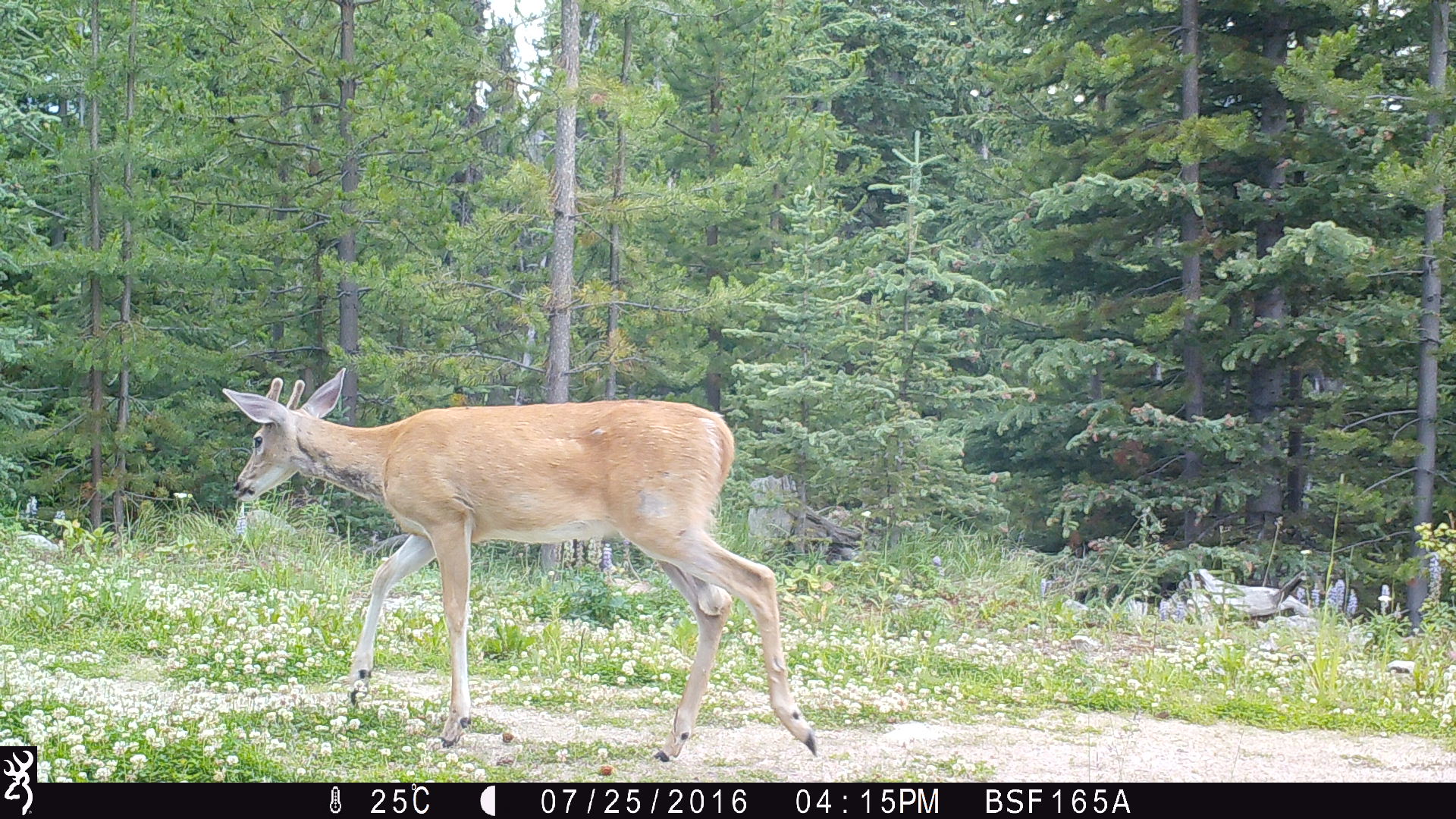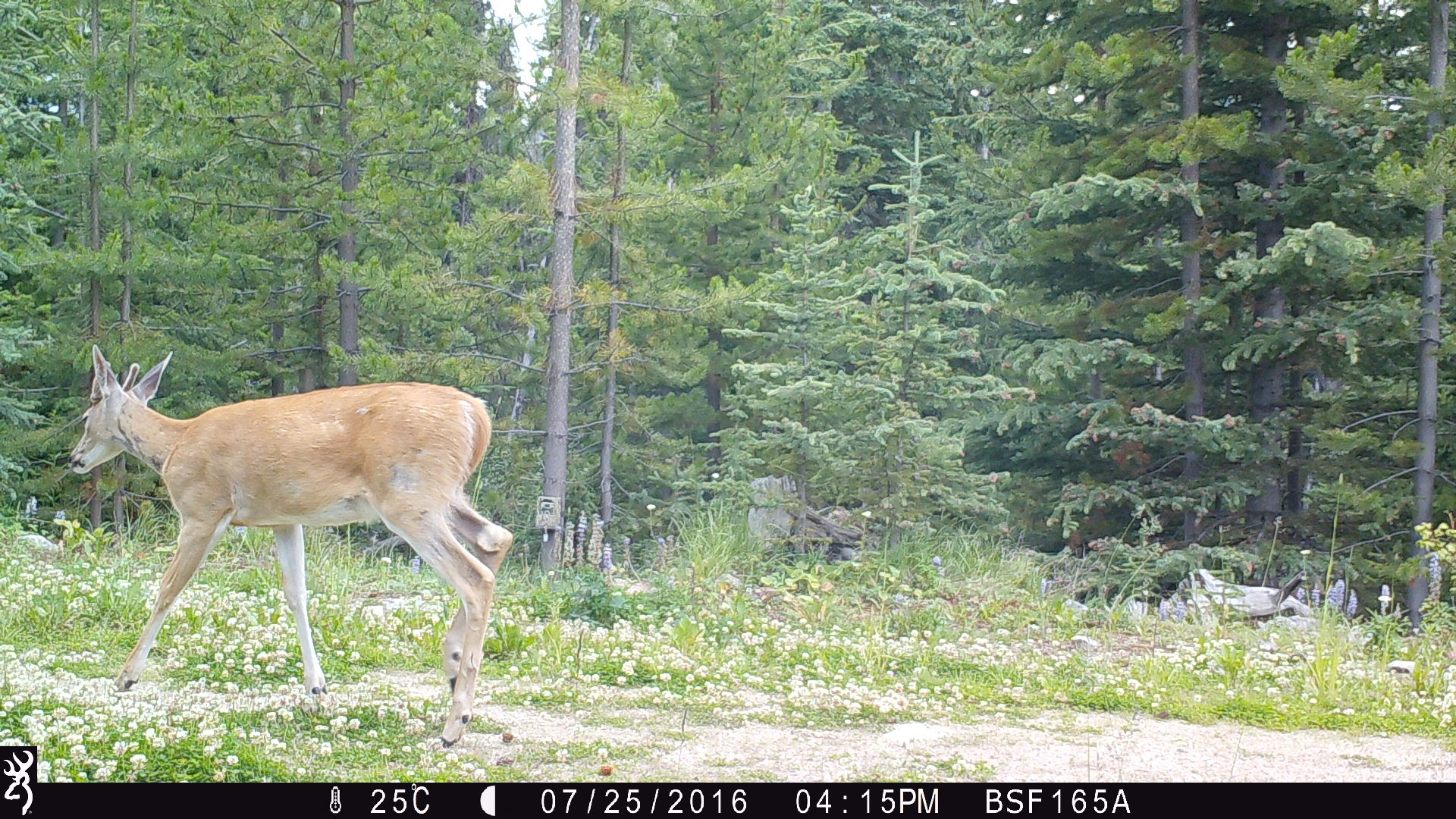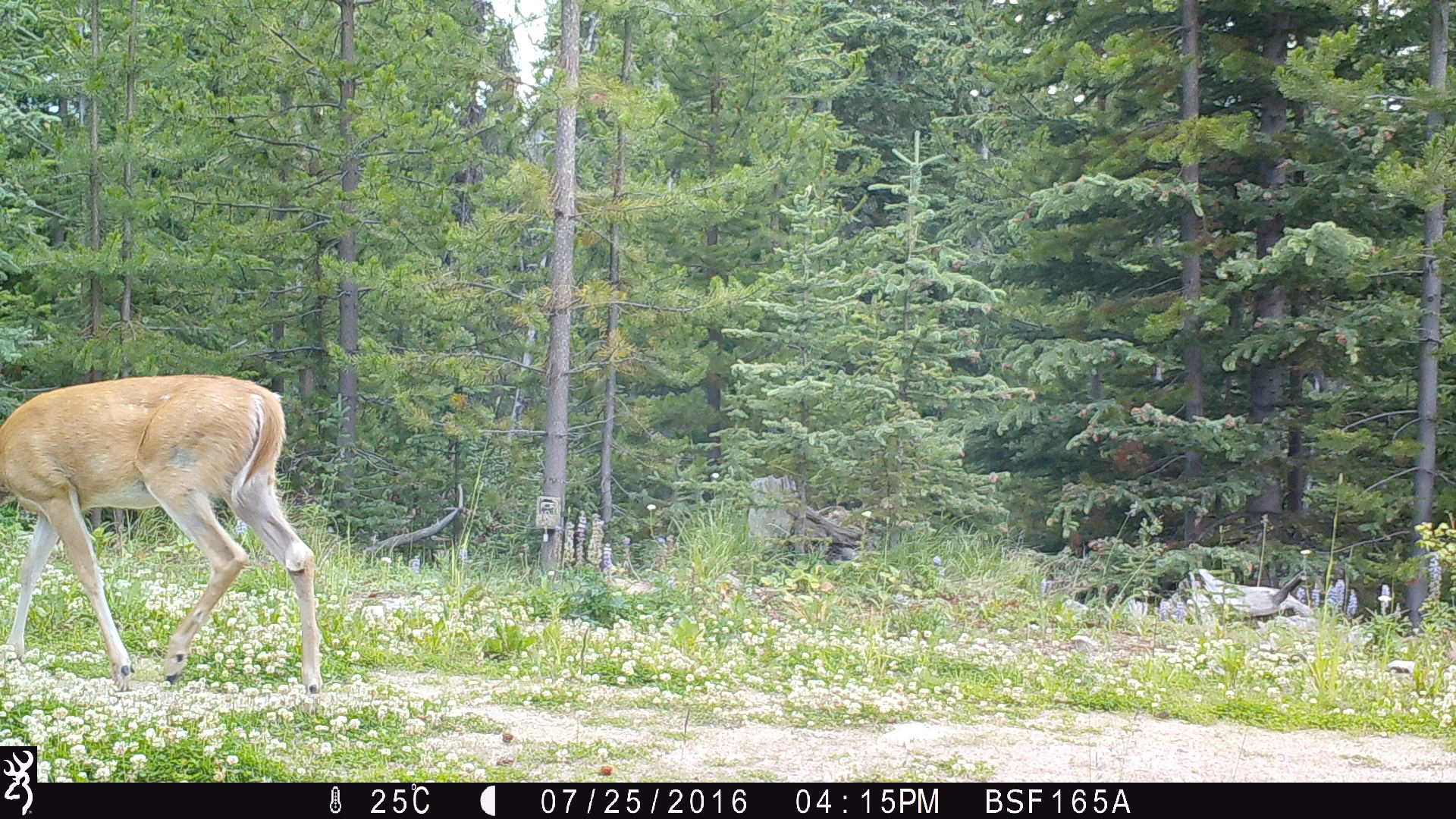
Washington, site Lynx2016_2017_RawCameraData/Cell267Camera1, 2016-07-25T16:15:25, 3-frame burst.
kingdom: Animalia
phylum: Chordata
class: Mammalia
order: Artiodactyla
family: Cervidae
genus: Odocoileus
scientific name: Odocoileus virginianus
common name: white-tailed deer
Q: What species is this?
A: Odocoileus virginianus (white-tailed deer).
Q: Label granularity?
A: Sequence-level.